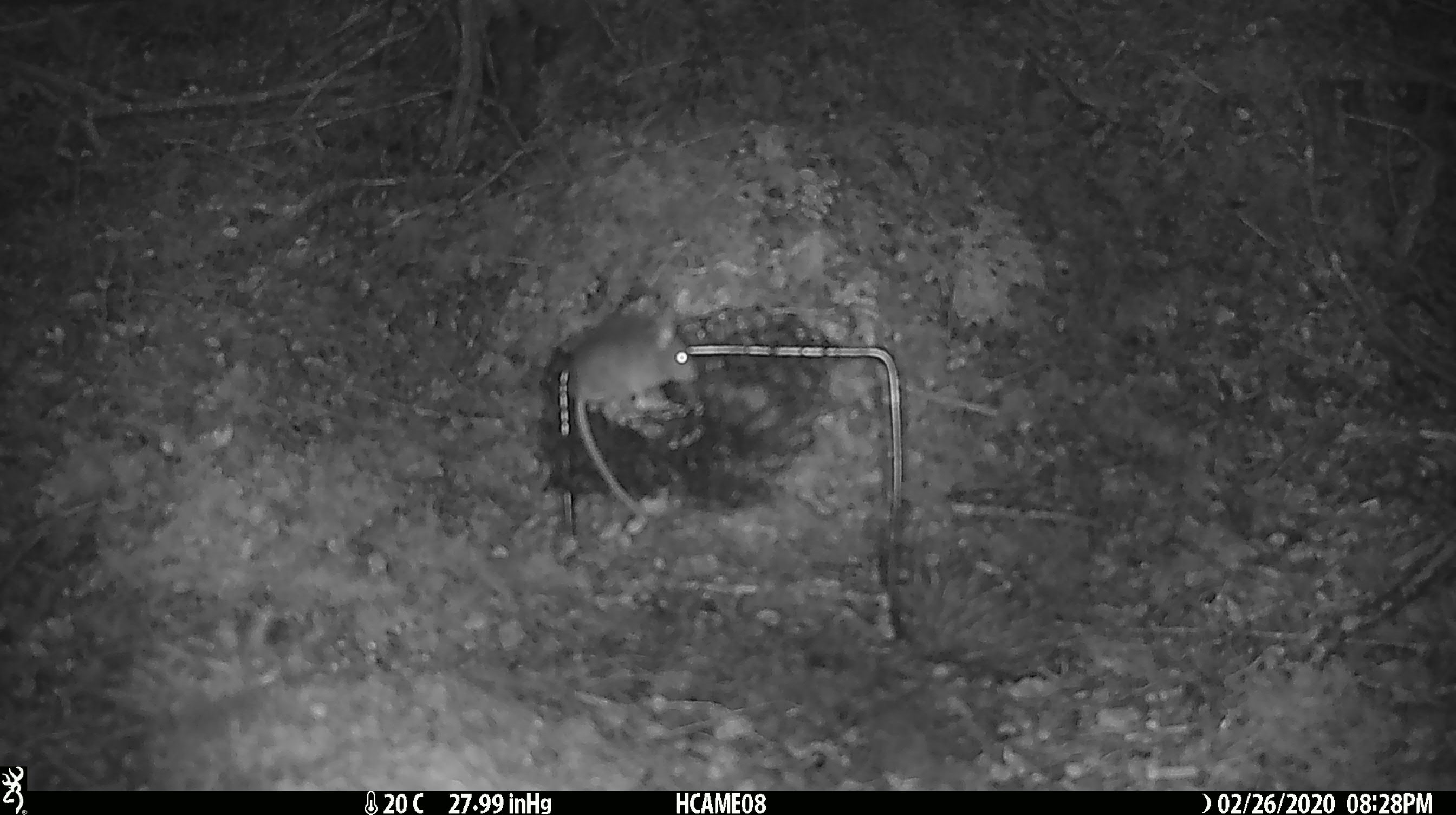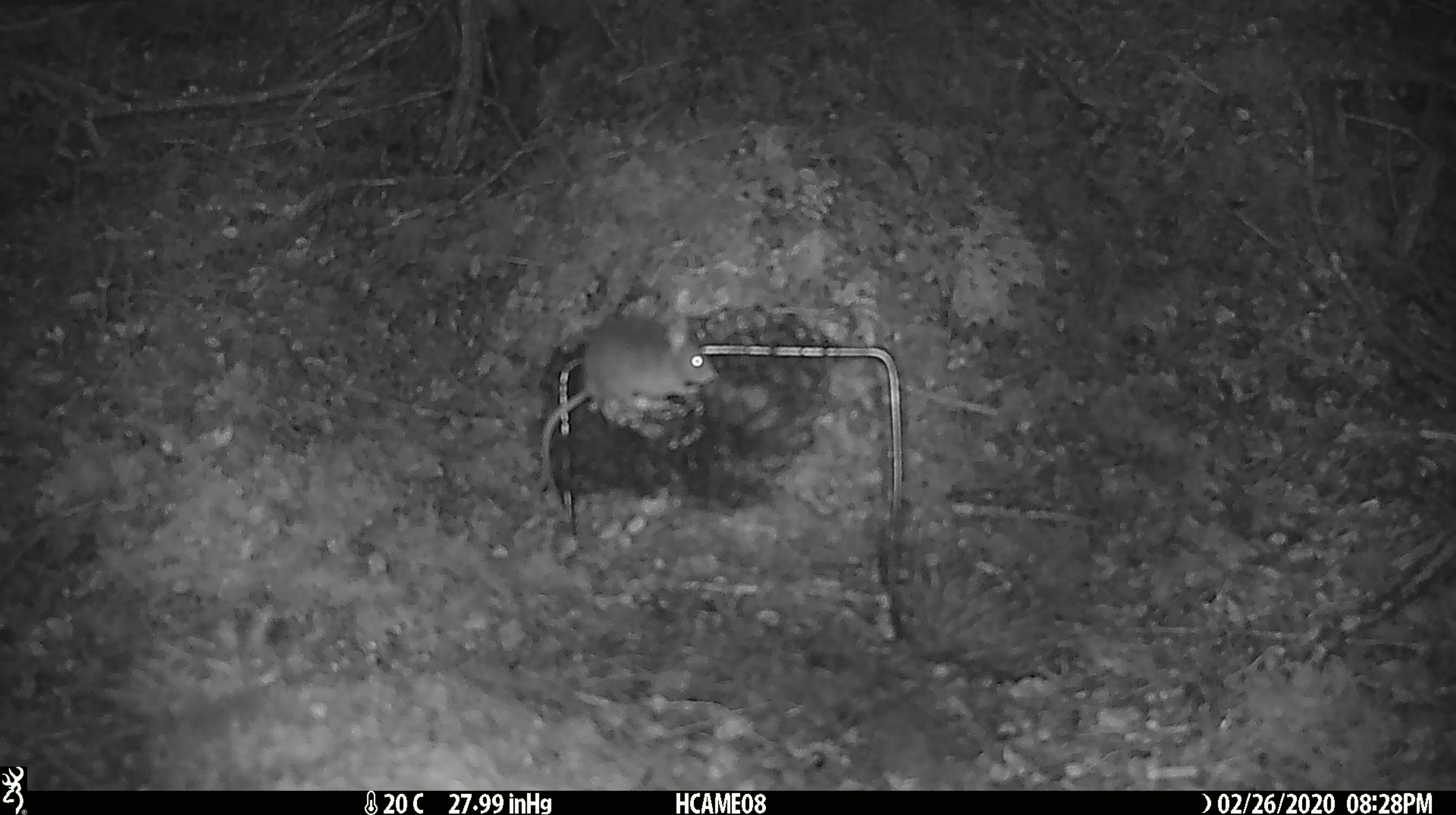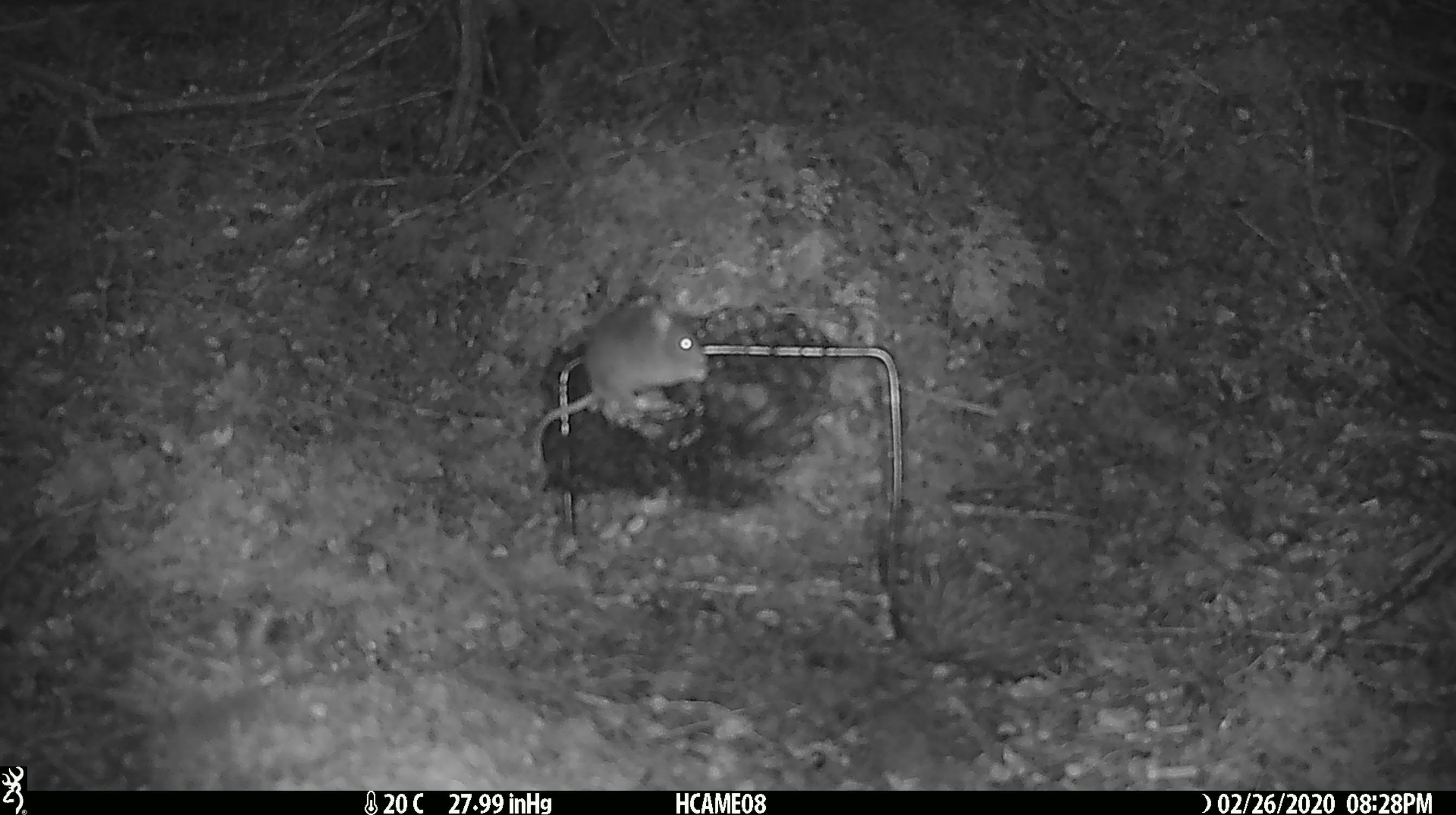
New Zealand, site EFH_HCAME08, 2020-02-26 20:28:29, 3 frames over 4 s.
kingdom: Animalia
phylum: Chordata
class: Mammalia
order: Rodentia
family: Muridae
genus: Mus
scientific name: Mus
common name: mouse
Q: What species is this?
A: Mouse (Mus).